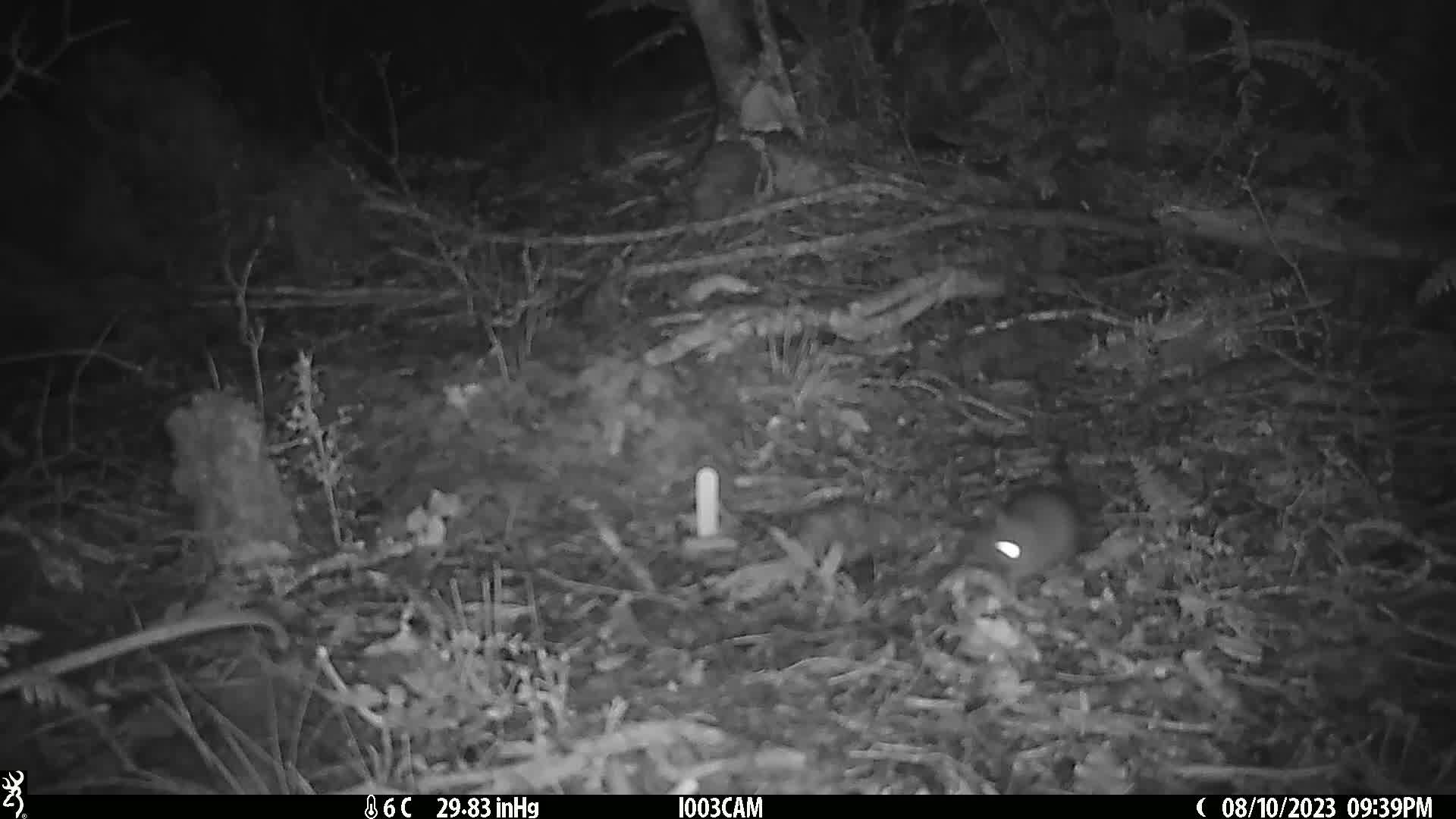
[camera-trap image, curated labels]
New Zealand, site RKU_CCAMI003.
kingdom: Animalia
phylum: Chordata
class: Mammalia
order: Rodentia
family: Muridae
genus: Rattus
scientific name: Rattus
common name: rat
Rat (Rattus).